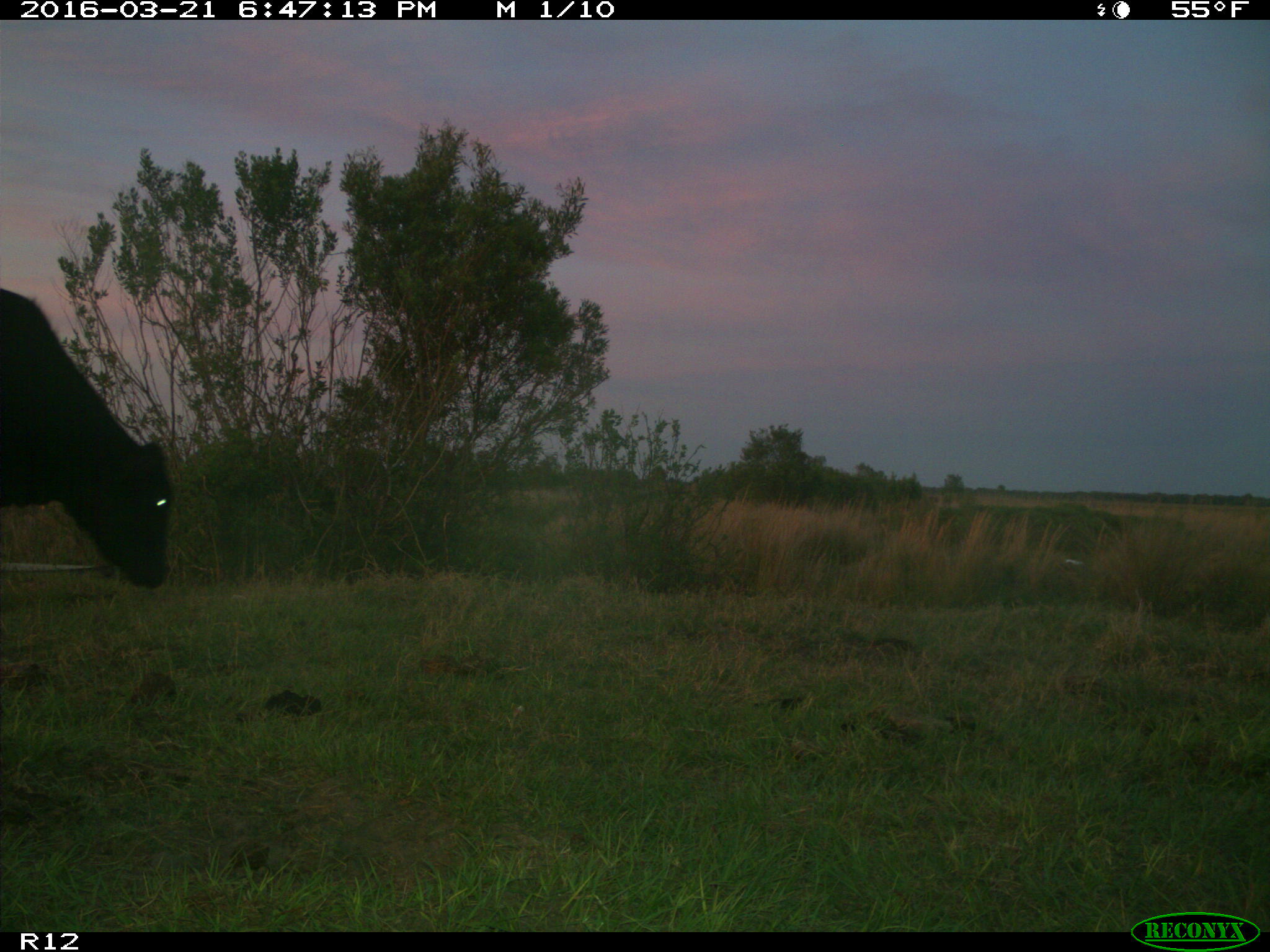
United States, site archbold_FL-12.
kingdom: Animalia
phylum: Chordata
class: Mammalia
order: Artiodactyla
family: Bovidae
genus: Bos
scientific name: Bos taurus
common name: domestic cow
Bos taurus (domestic cow).